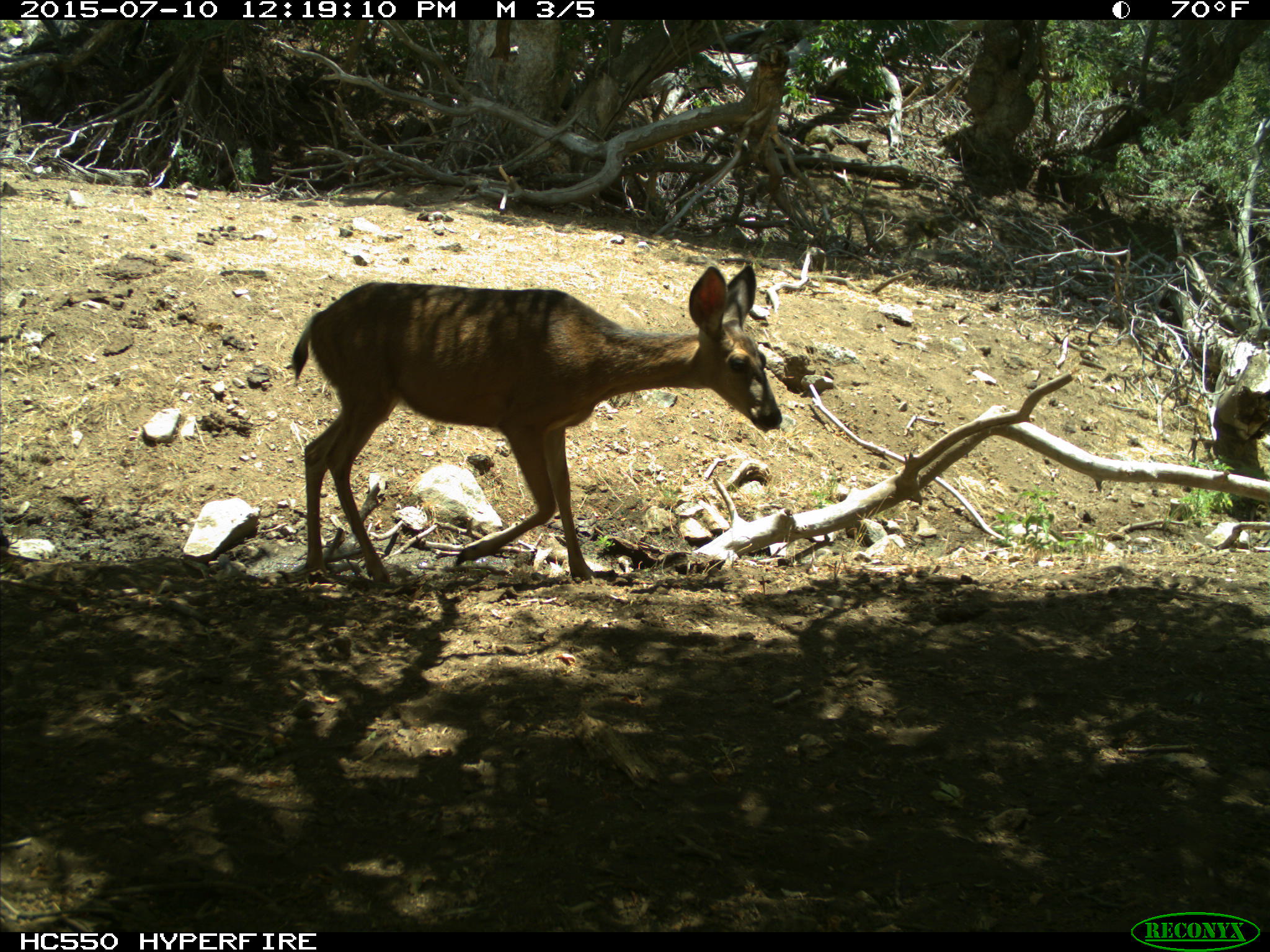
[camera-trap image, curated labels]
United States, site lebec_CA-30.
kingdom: Animalia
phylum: Chordata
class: Mammalia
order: Artiodactyla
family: Cervidae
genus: Odocoileus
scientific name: Odocoileus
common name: deer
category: unidentified deer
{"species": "unidentified deer (deer) (Odocoileus)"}